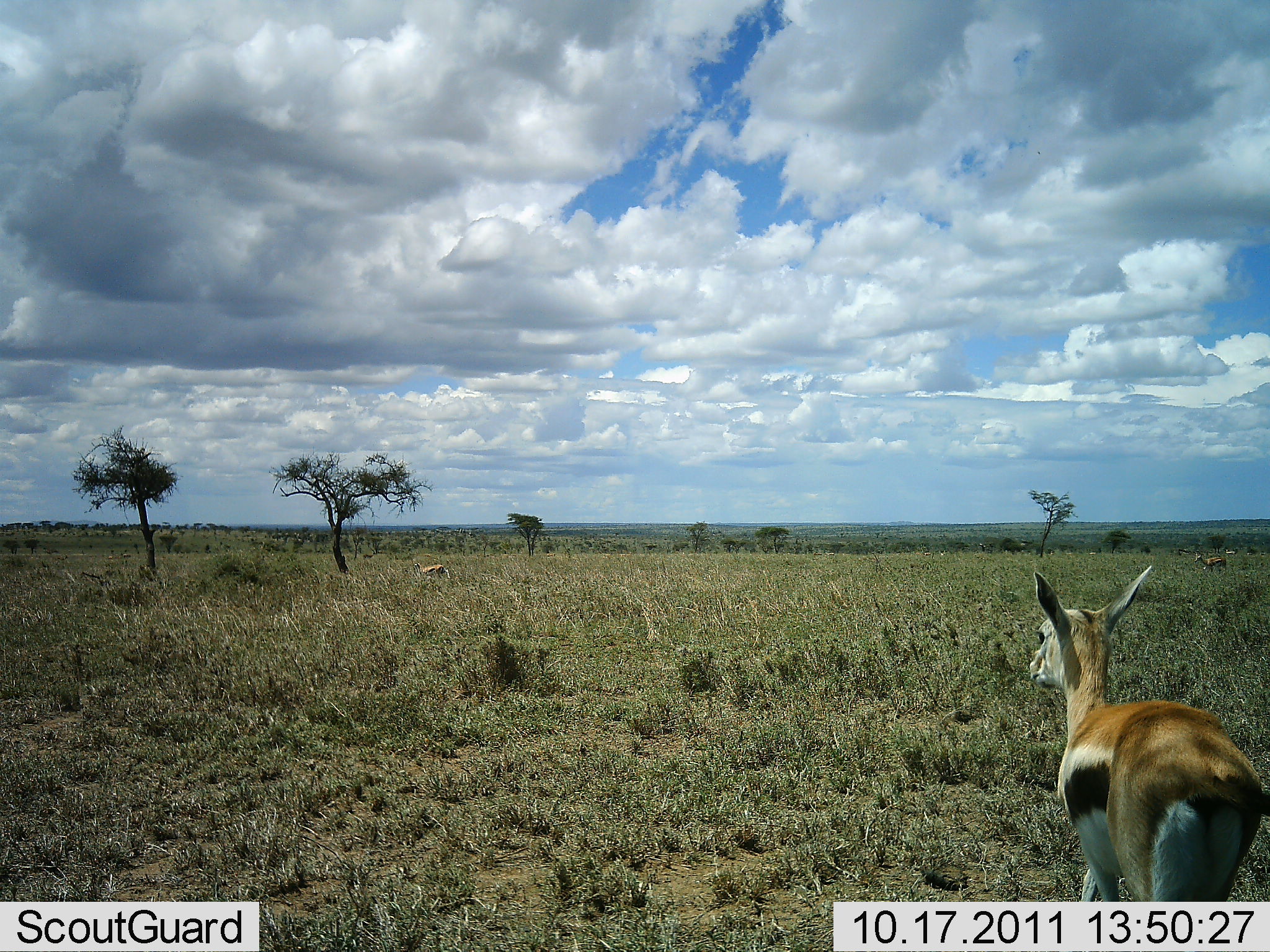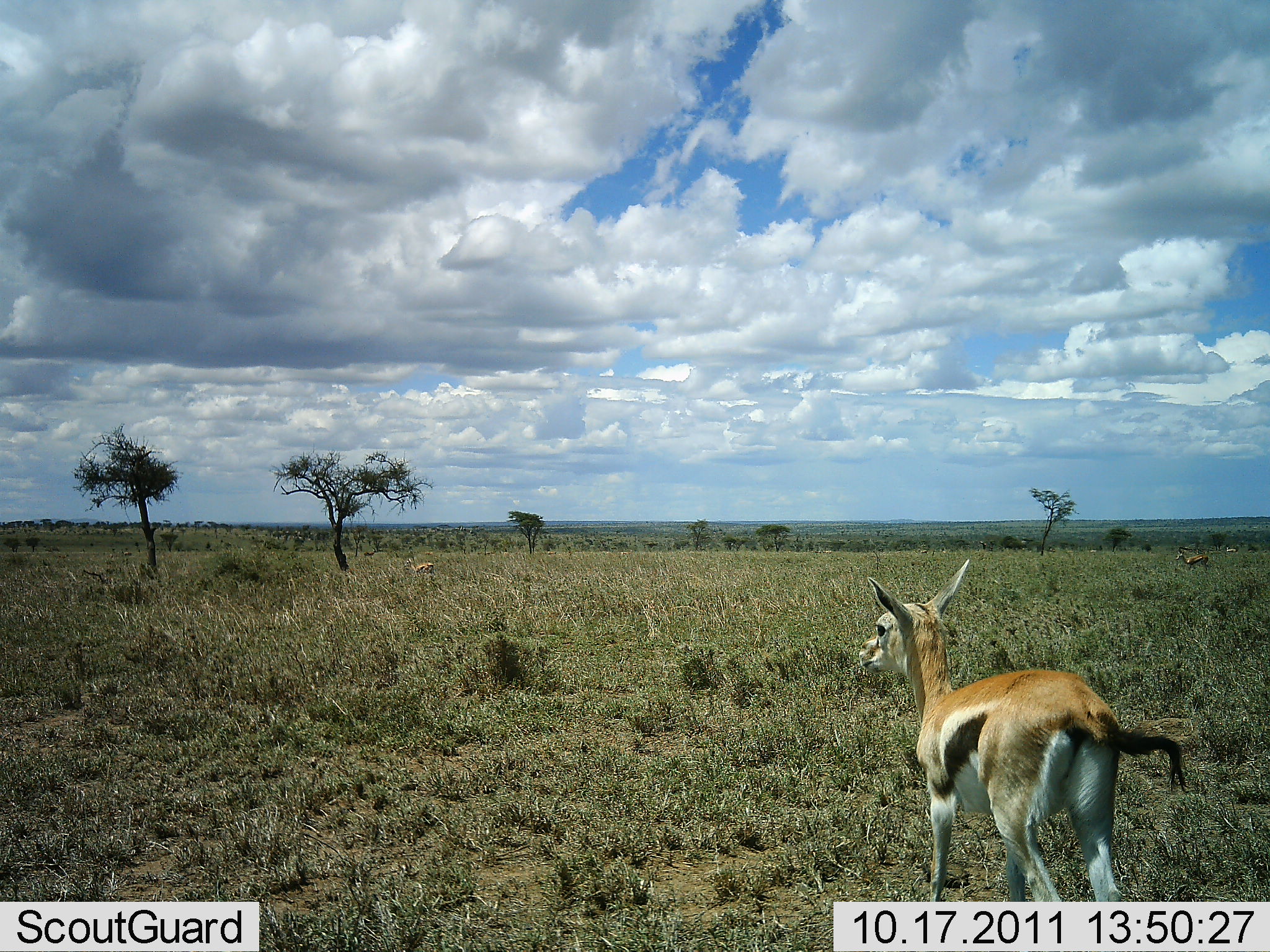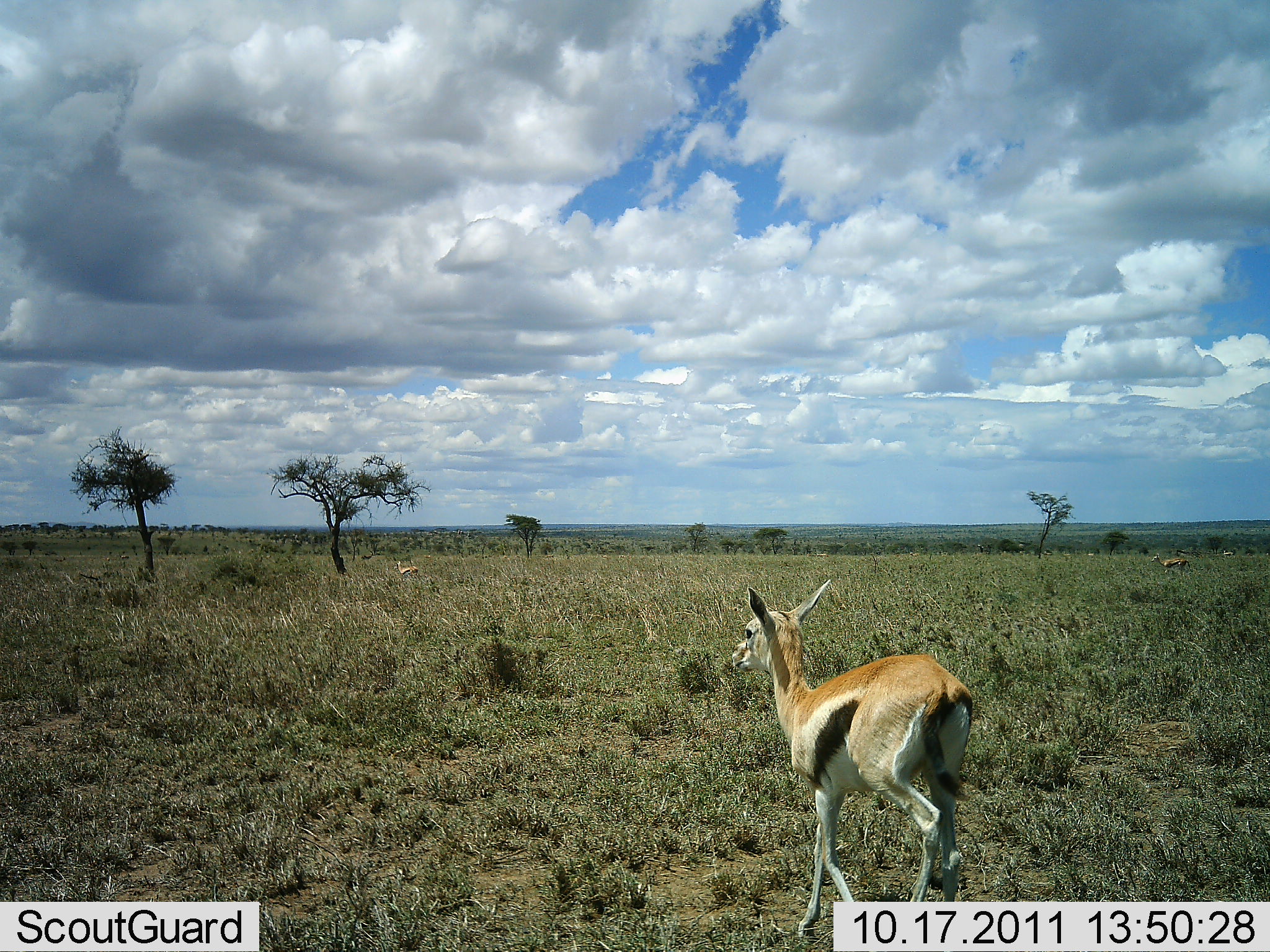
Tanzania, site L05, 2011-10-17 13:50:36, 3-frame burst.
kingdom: Animalia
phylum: Chordata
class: Mammalia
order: Artiodactyla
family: Bovidae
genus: Eudorcas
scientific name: Eudorcas thomsonii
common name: thomson's gazelle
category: gazellethomsons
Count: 3.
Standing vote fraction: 31%.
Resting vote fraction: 0%.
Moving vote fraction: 88%.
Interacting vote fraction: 0%.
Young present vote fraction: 19%.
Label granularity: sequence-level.